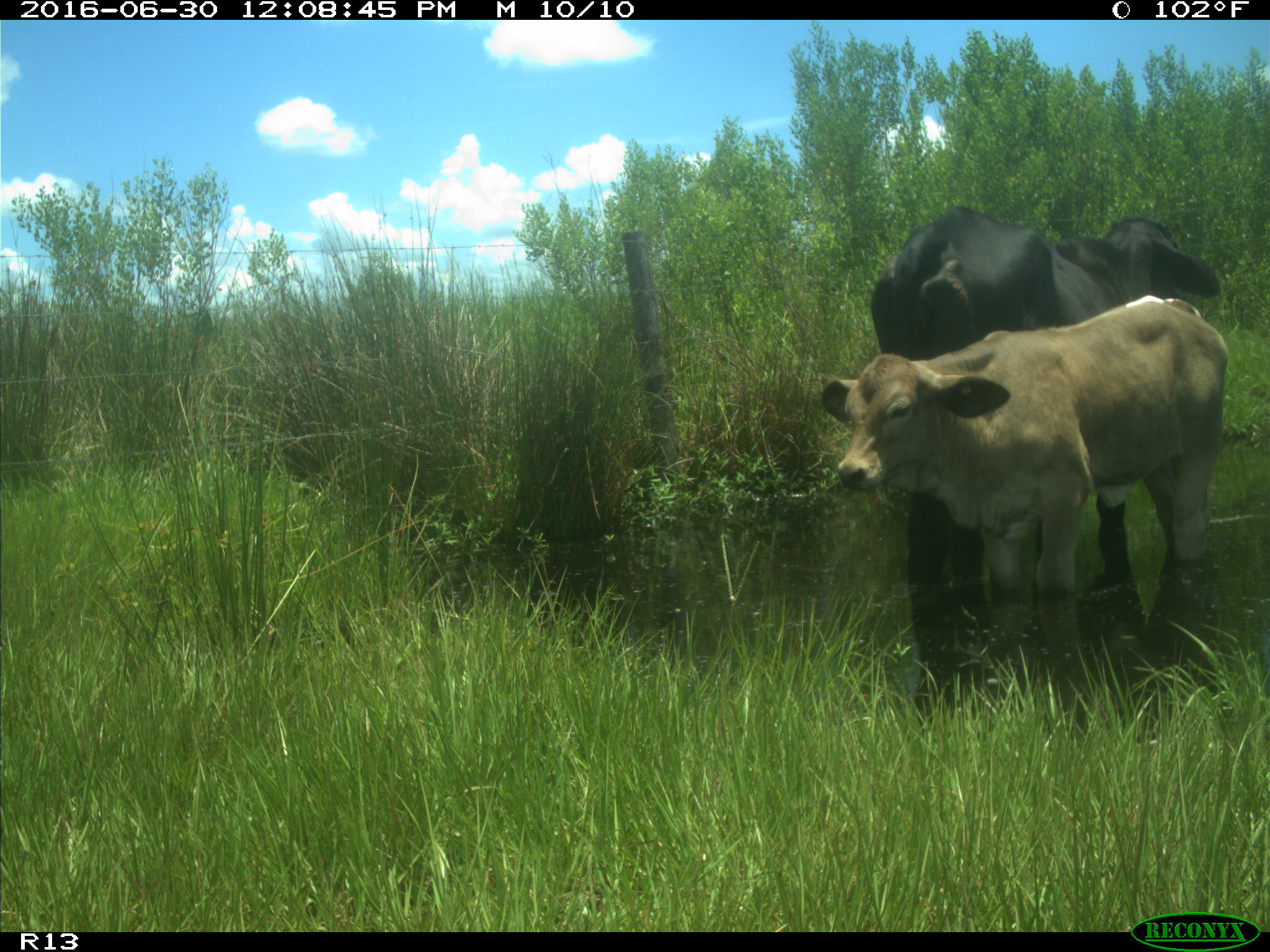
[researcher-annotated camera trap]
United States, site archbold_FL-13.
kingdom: Animalia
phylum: Chordata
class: Mammalia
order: Artiodactyla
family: Bovidae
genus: Bos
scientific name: Bos taurus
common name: domestic cow